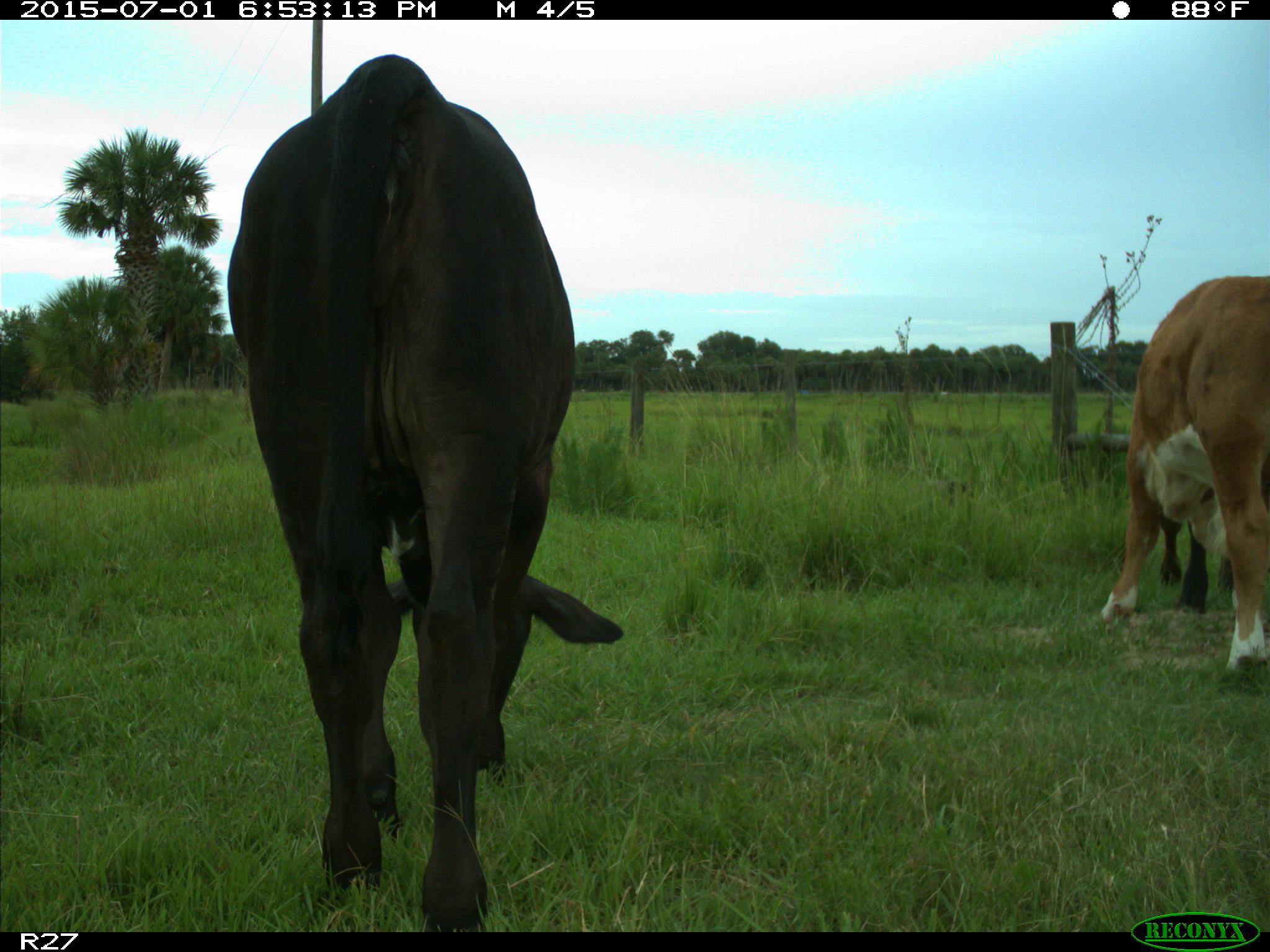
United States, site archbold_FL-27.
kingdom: Animalia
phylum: Chordata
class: Mammalia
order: Artiodactyla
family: Bovidae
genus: Bos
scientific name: Bos taurus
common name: domestic cow